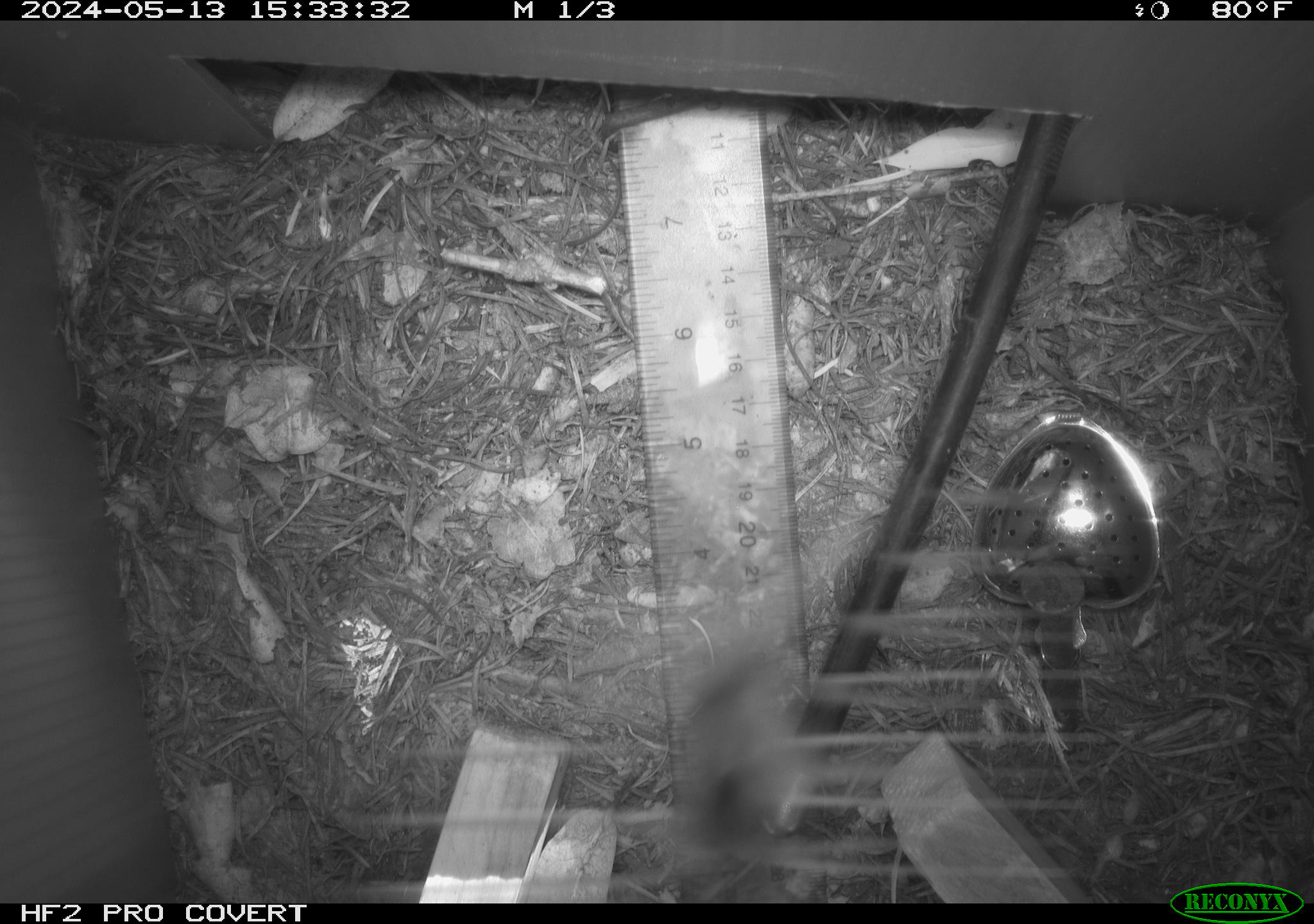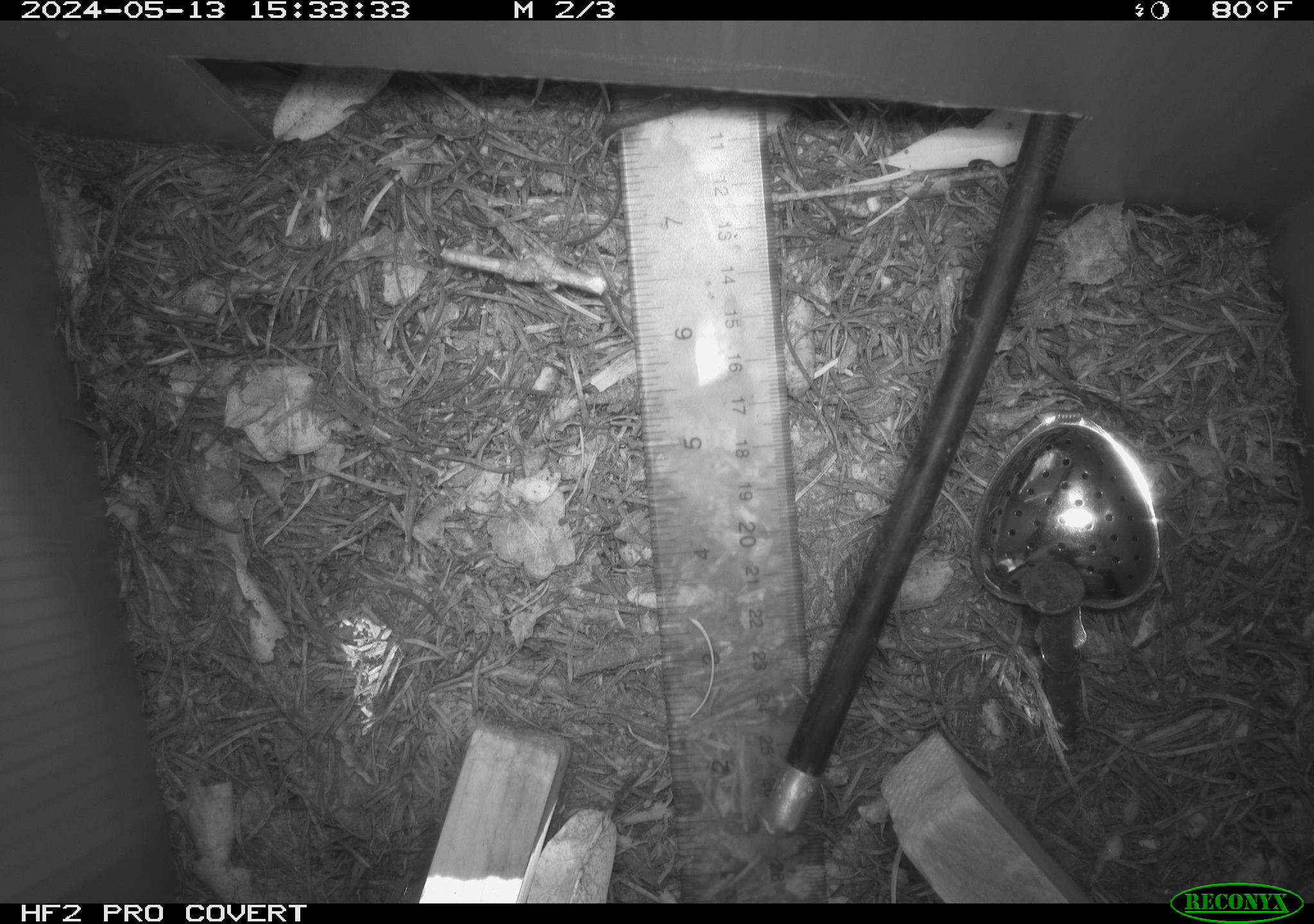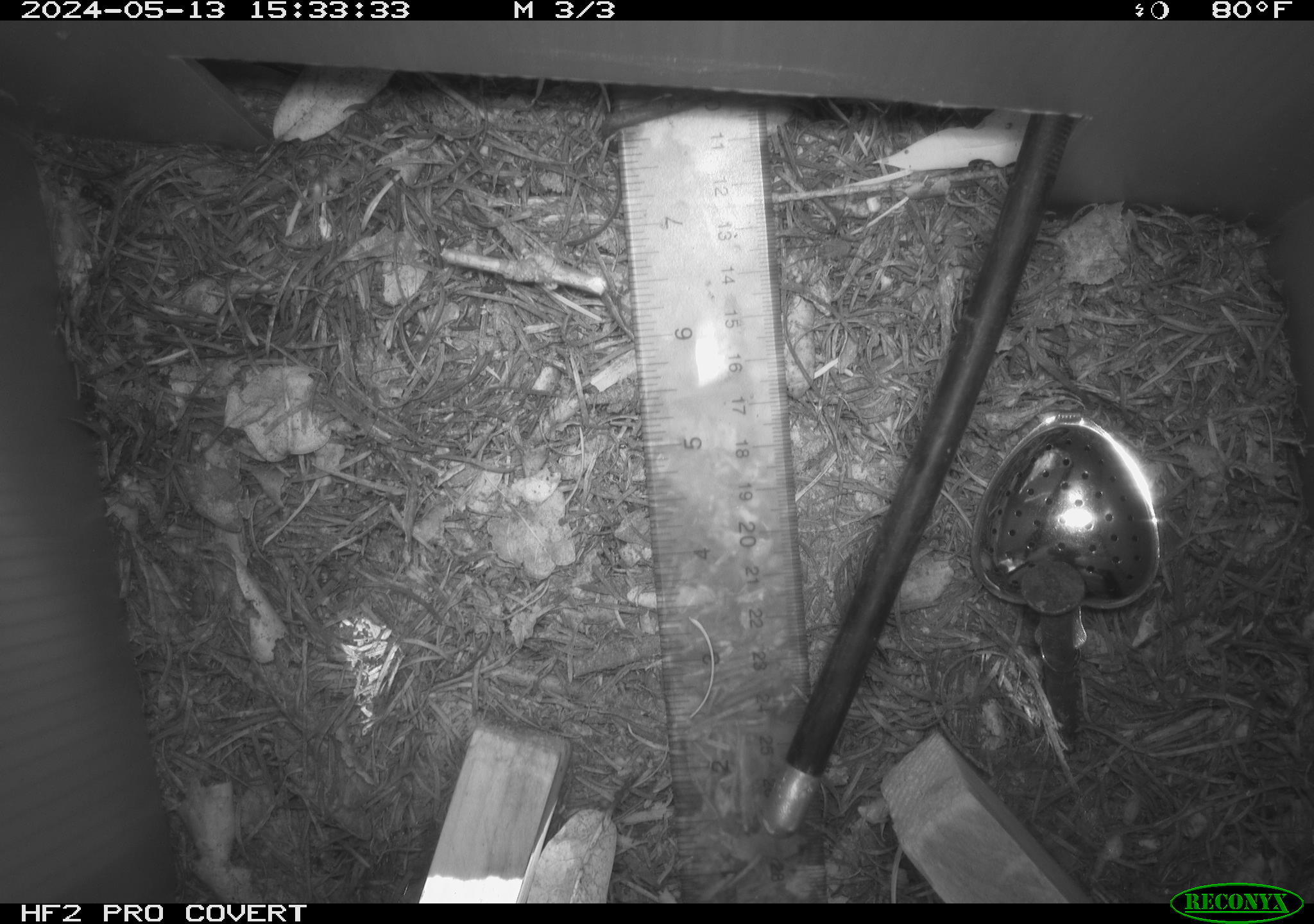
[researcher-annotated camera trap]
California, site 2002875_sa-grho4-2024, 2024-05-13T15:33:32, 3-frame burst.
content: unidentified animal